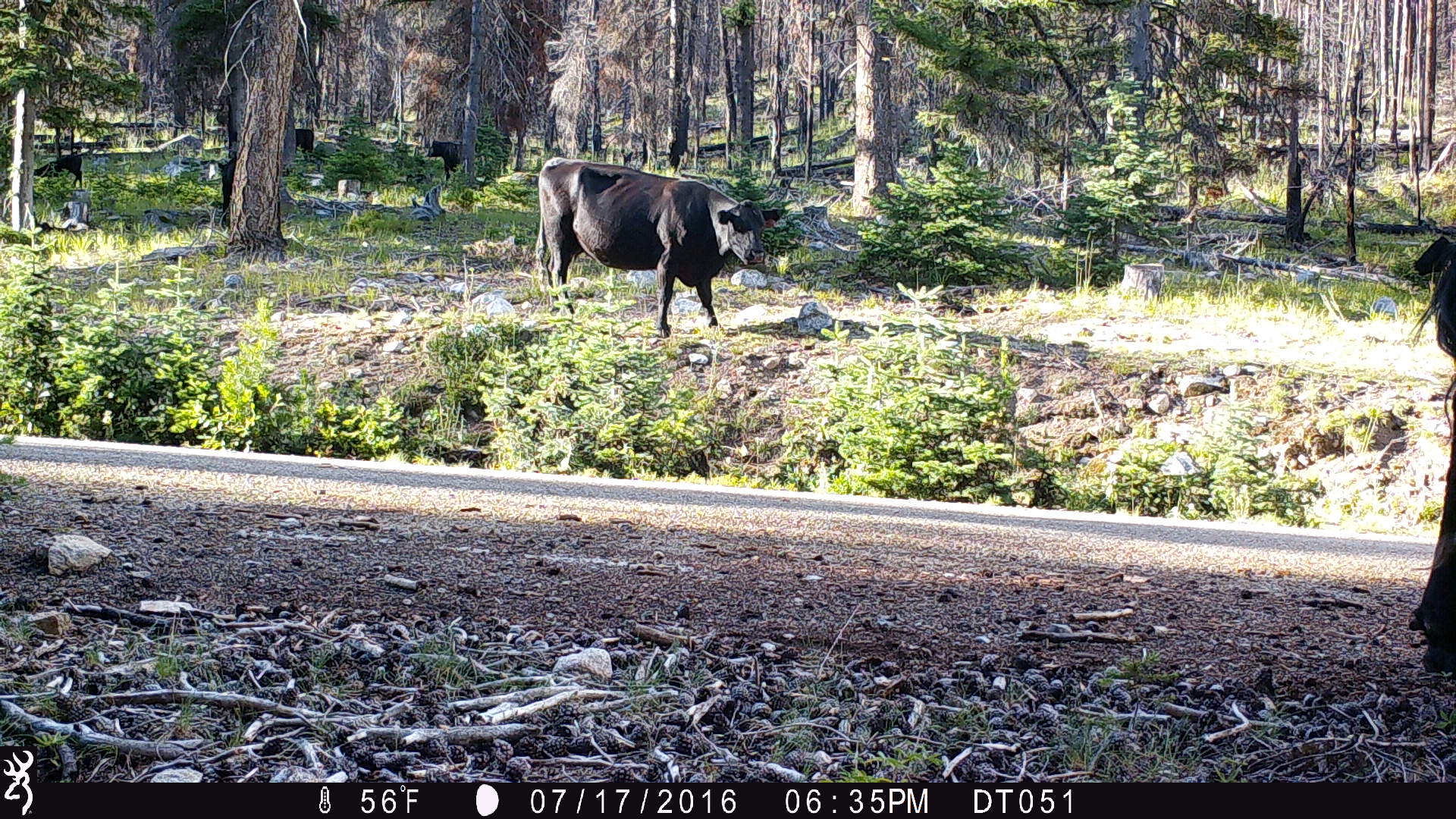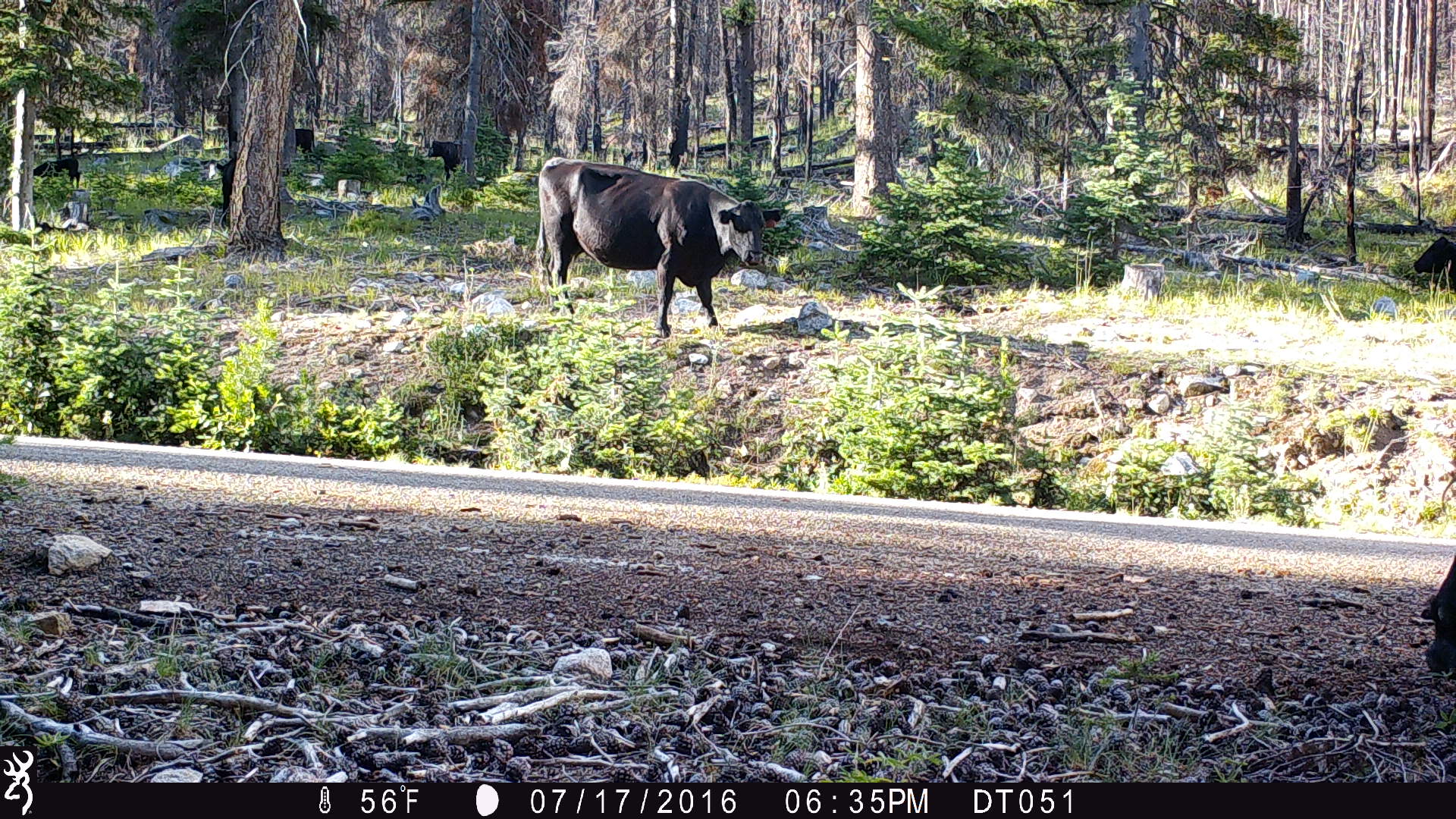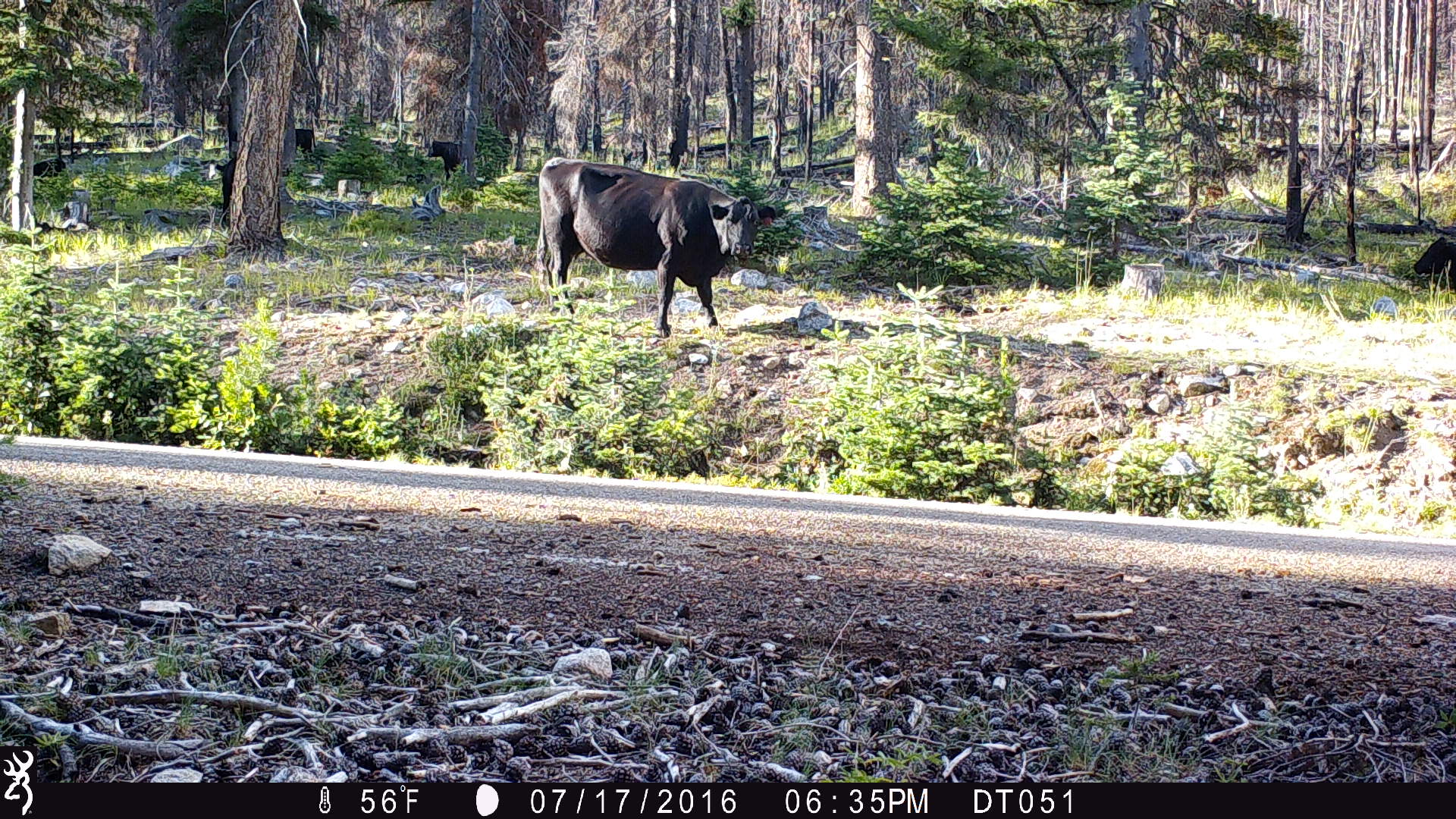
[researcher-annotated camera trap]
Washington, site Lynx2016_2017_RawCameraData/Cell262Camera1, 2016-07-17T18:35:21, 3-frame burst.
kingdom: Animalia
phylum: Chordata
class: Mammalia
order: Artiodactyla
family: Bovidae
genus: Bos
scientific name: Bos taurus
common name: domestic cattle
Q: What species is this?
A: Domestic cattle (Bos taurus).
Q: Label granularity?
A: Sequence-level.